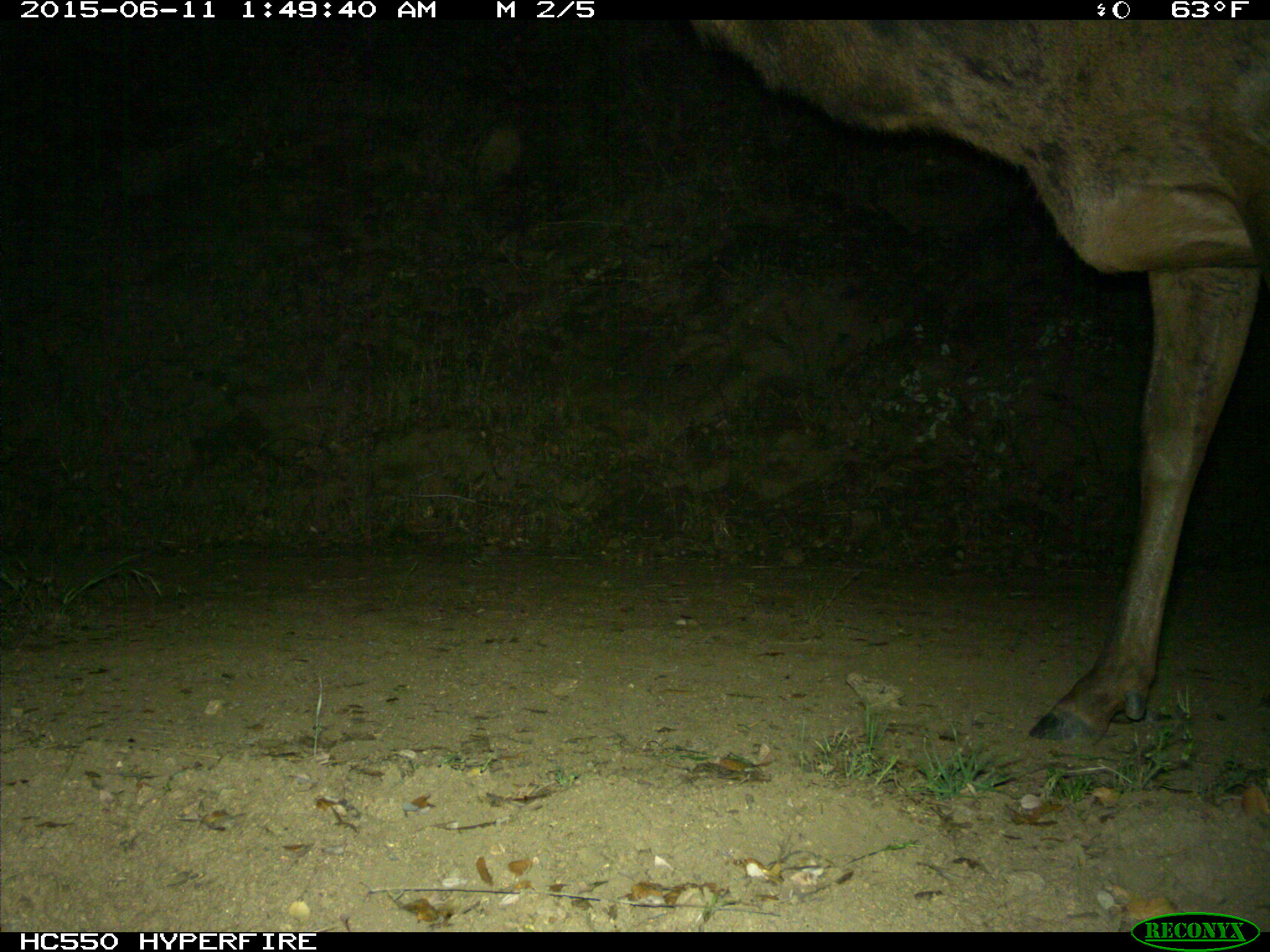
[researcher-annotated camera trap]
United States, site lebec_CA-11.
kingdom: Animalia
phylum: Chordata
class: Mammalia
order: Artiodactyla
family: Cervidae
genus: Cervus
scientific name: Cervus canadensis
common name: elk